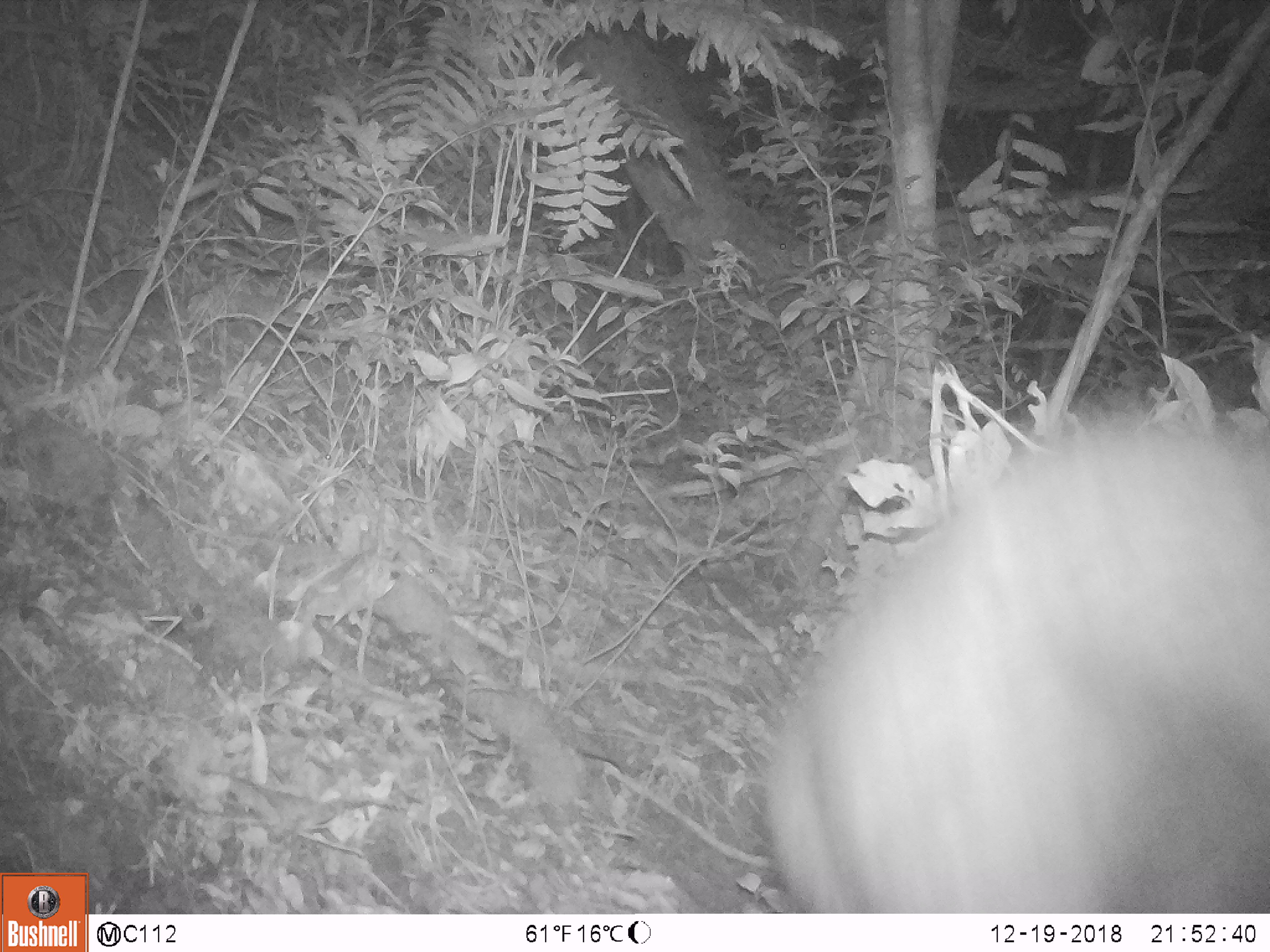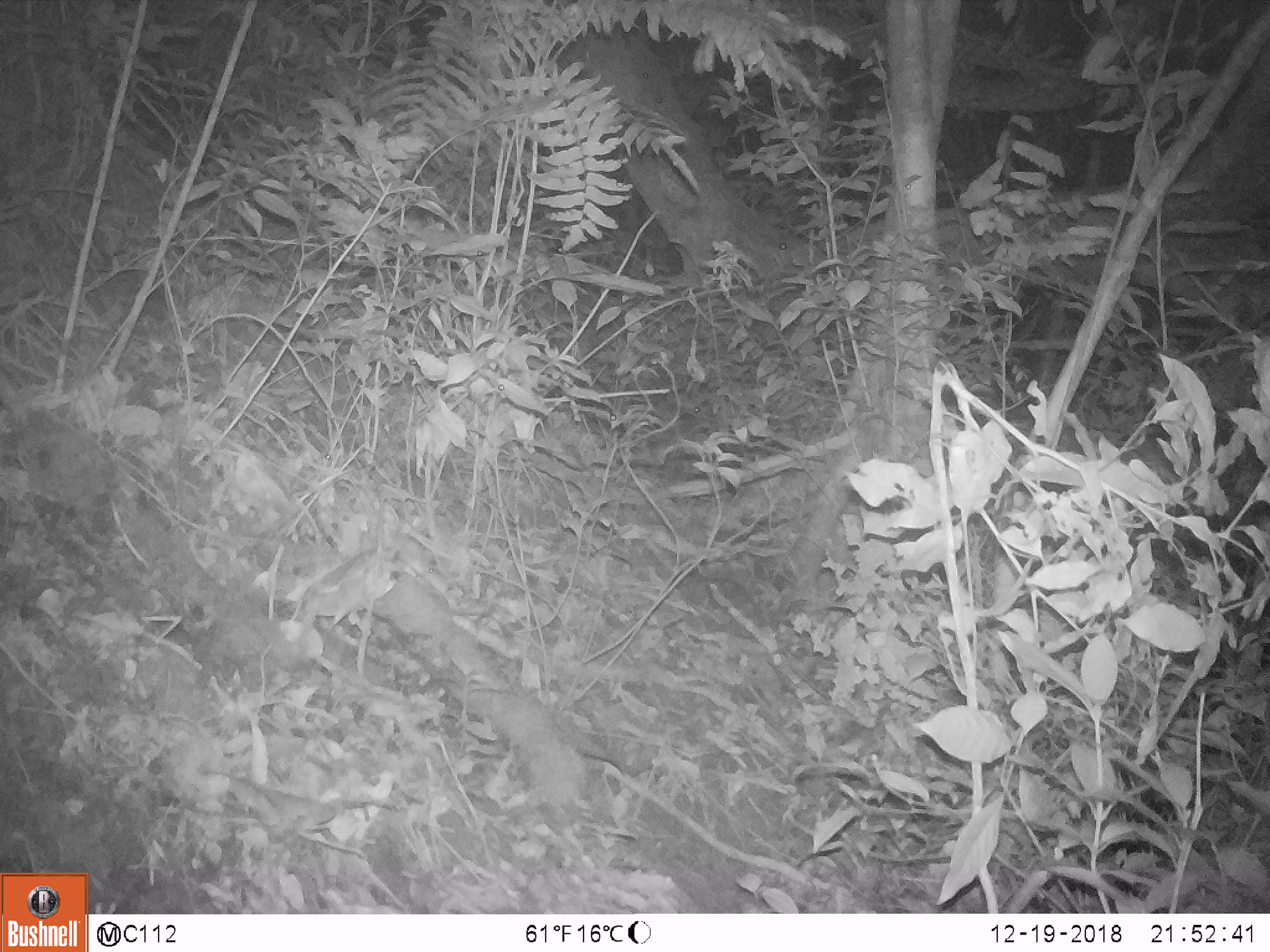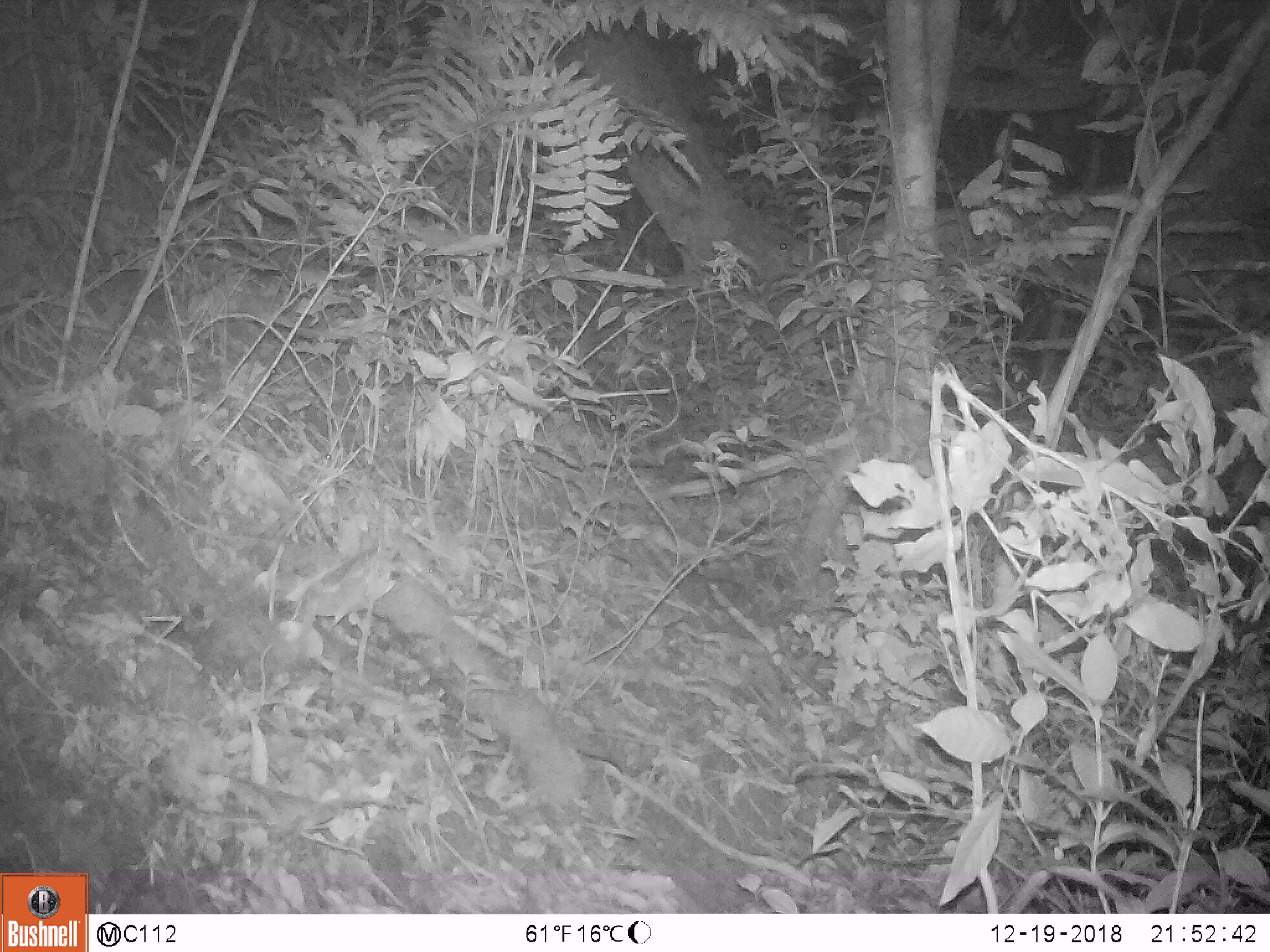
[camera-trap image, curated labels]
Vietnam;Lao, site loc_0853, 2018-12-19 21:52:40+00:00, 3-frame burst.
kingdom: Animalia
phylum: Chordata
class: Mammalia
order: Artiodactyla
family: Bovidae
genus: Capricornis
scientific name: Capricornis sumatraensis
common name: chinese serow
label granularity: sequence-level